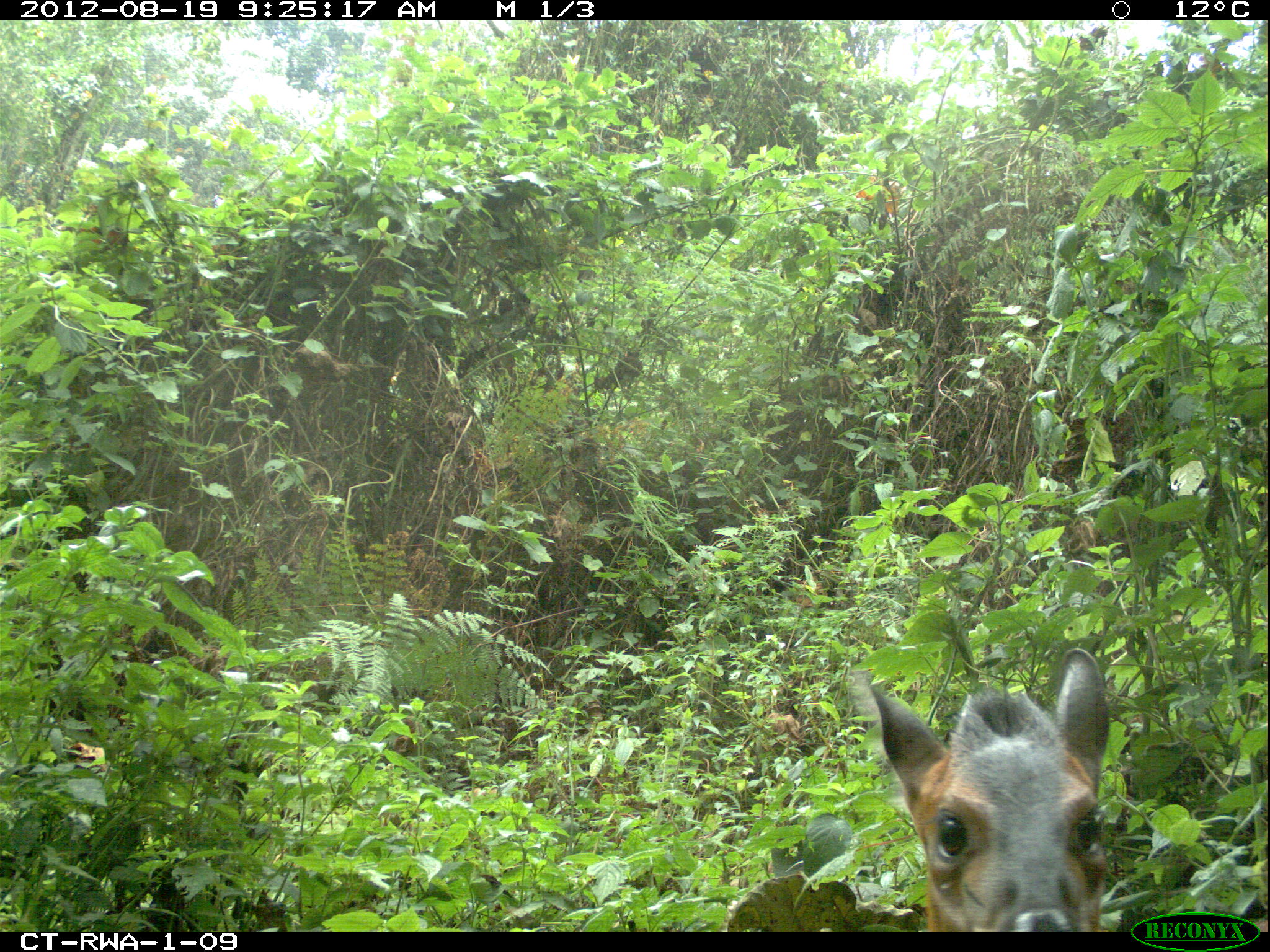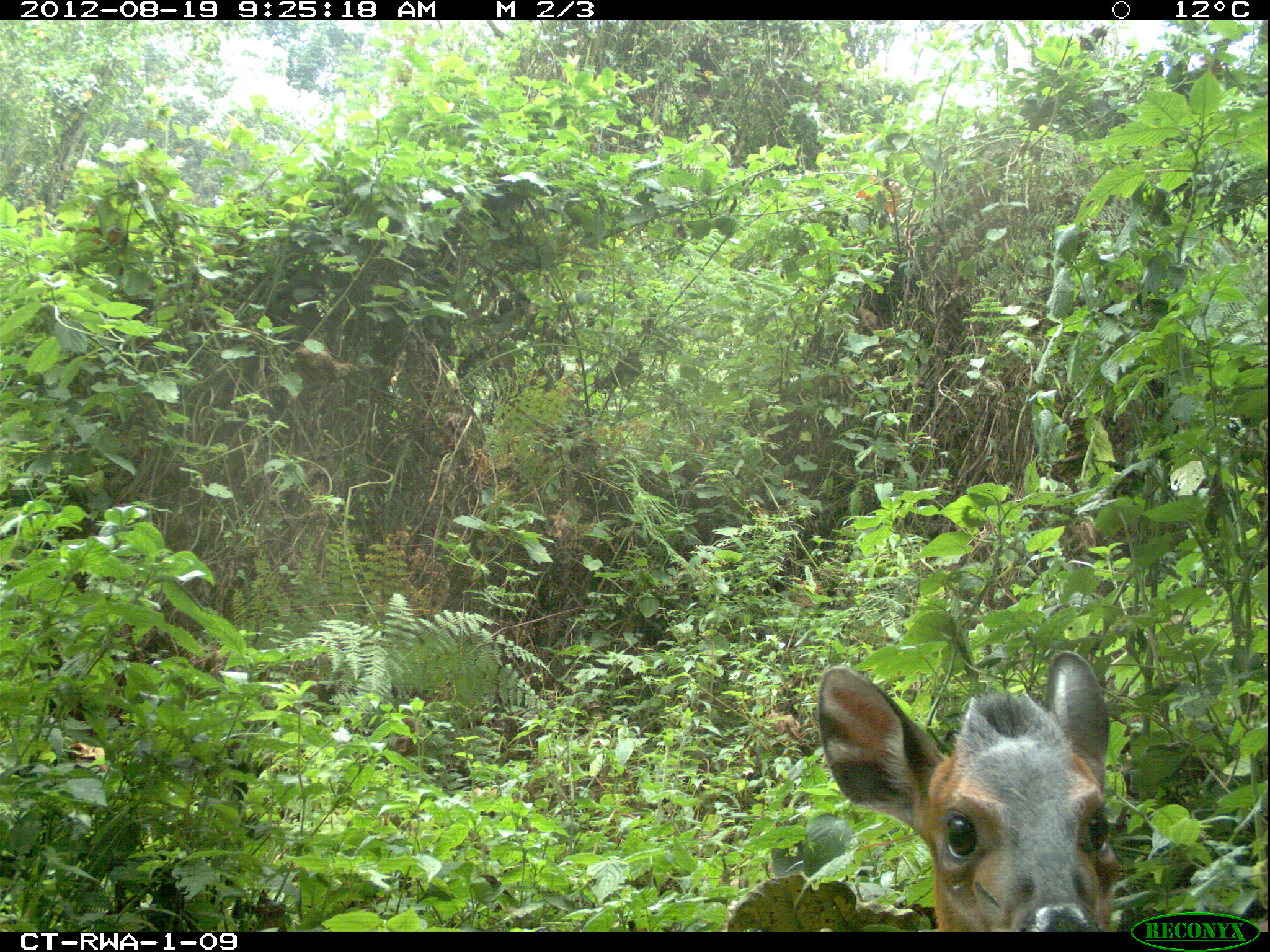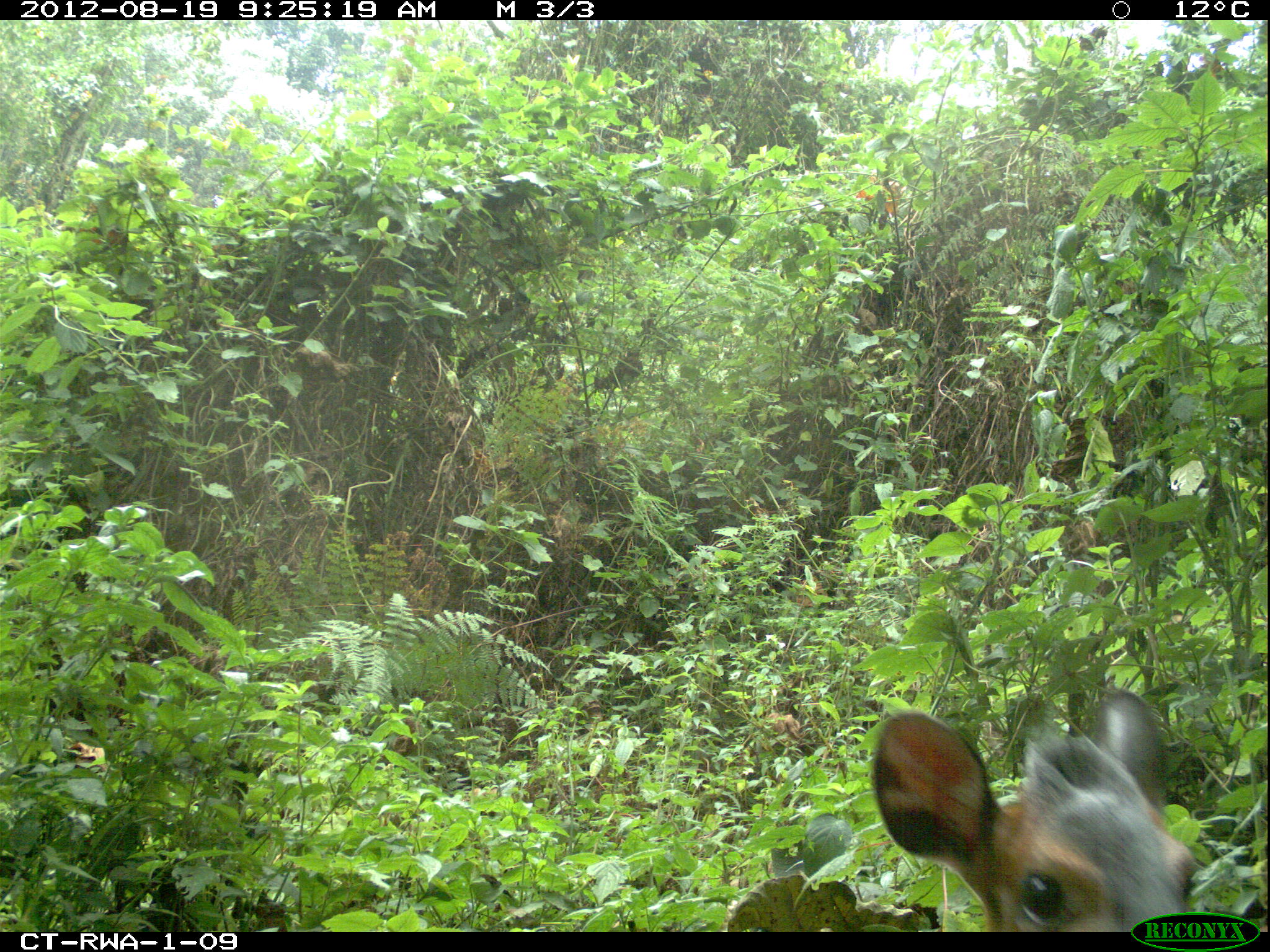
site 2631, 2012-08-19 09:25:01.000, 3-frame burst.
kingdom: Animalia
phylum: Chordata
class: Mammalia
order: Artiodactyla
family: Bovidae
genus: Cephalophus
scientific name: Cephalophus nigrifrons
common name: black-fronted duiker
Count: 1.